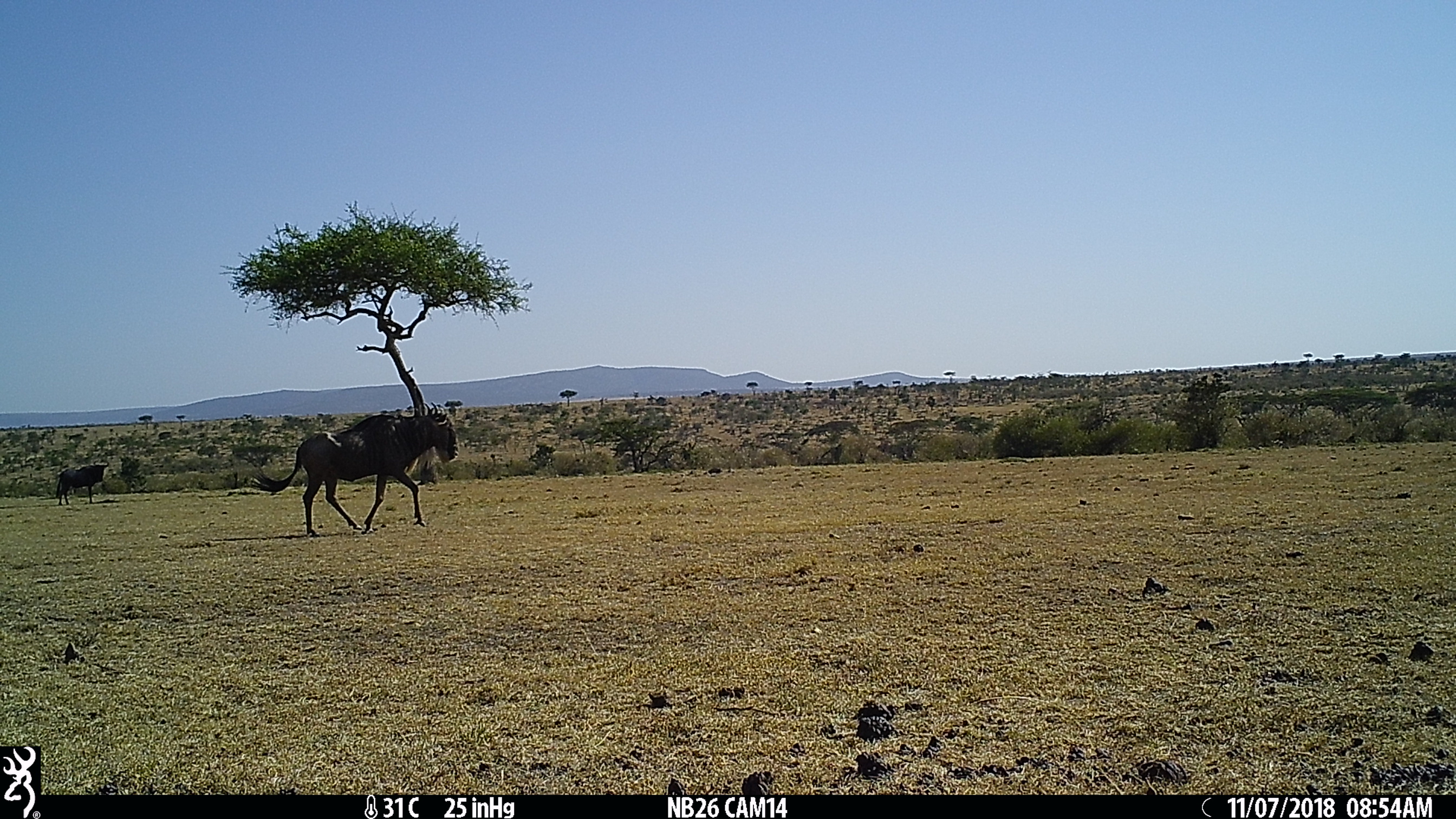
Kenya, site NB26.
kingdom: Animalia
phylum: Chordata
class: Mammalia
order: Artiodactyla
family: Bovidae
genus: Connochaetes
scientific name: Connochaetes taurinus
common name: blue wildebeest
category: wildebeest